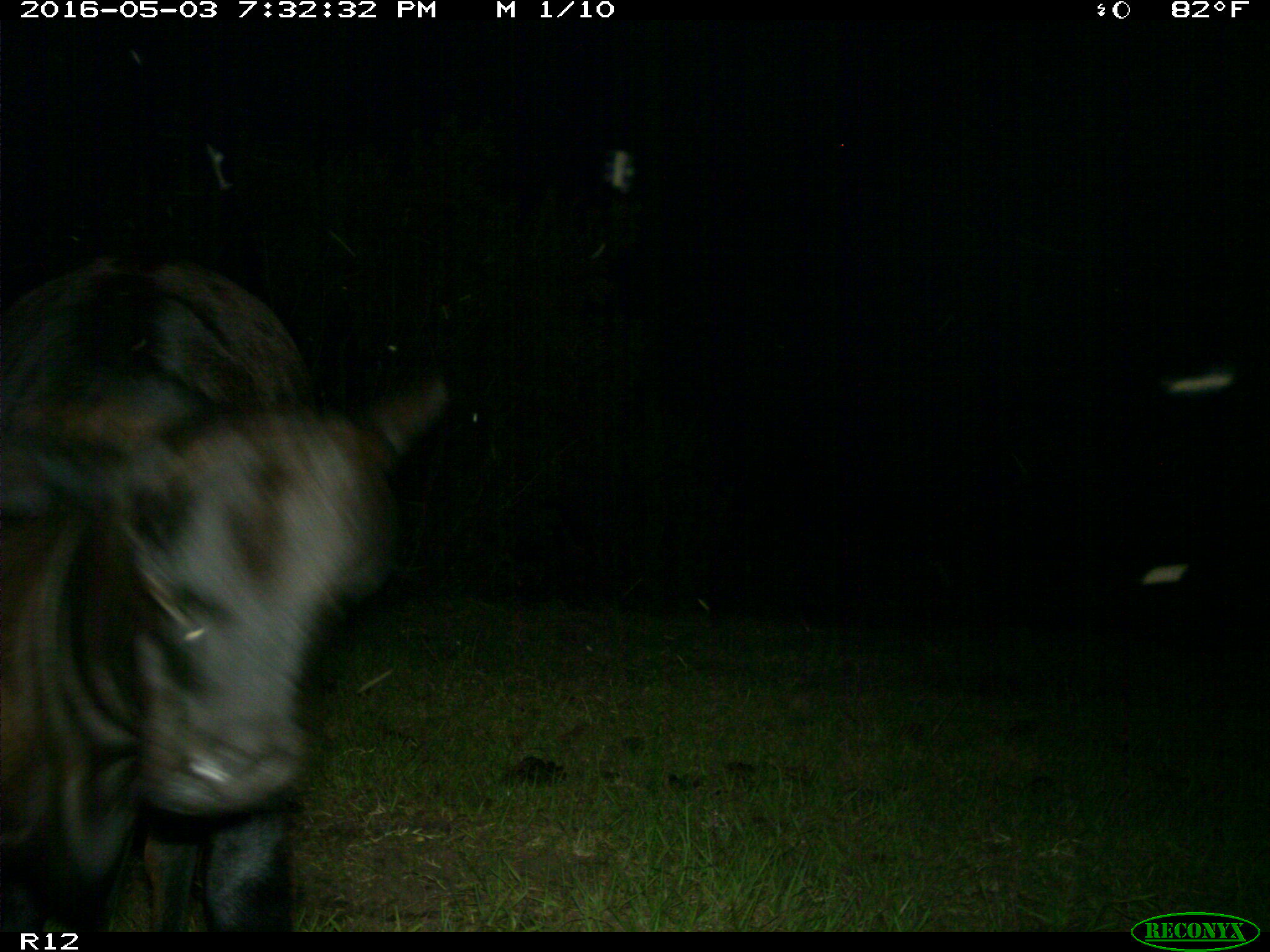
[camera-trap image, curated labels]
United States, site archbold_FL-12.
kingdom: Animalia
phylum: Chordata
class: Mammalia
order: Artiodactyla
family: Bovidae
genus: Bos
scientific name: Bos taurus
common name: domestic cow